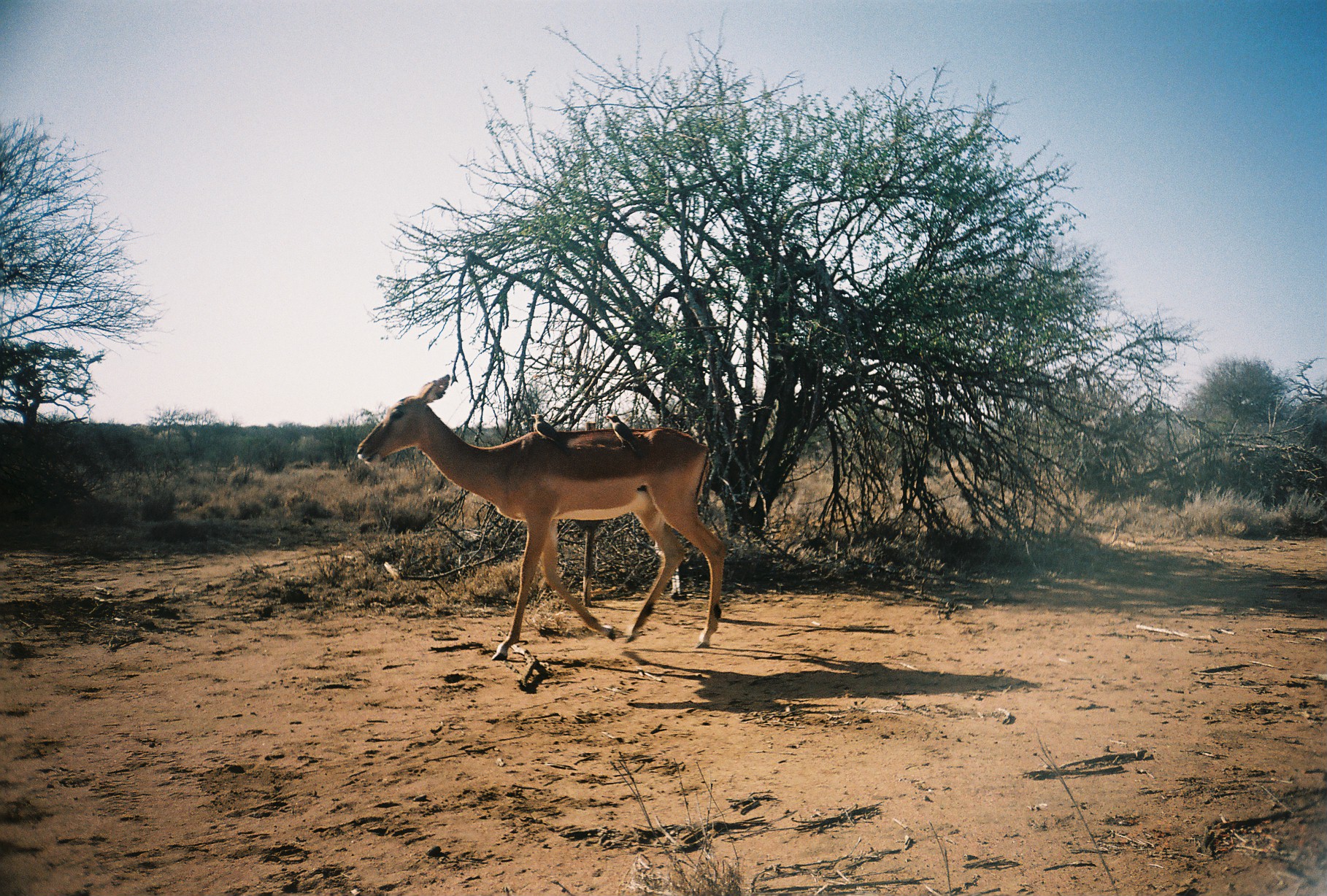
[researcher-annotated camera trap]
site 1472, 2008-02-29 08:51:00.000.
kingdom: Animalia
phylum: Chordata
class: Mammalia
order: Artiodactyla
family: Bovidae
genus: Aepyceros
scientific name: Aepyceros melampus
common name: impala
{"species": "Aepyceros melampus (impala)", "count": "1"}